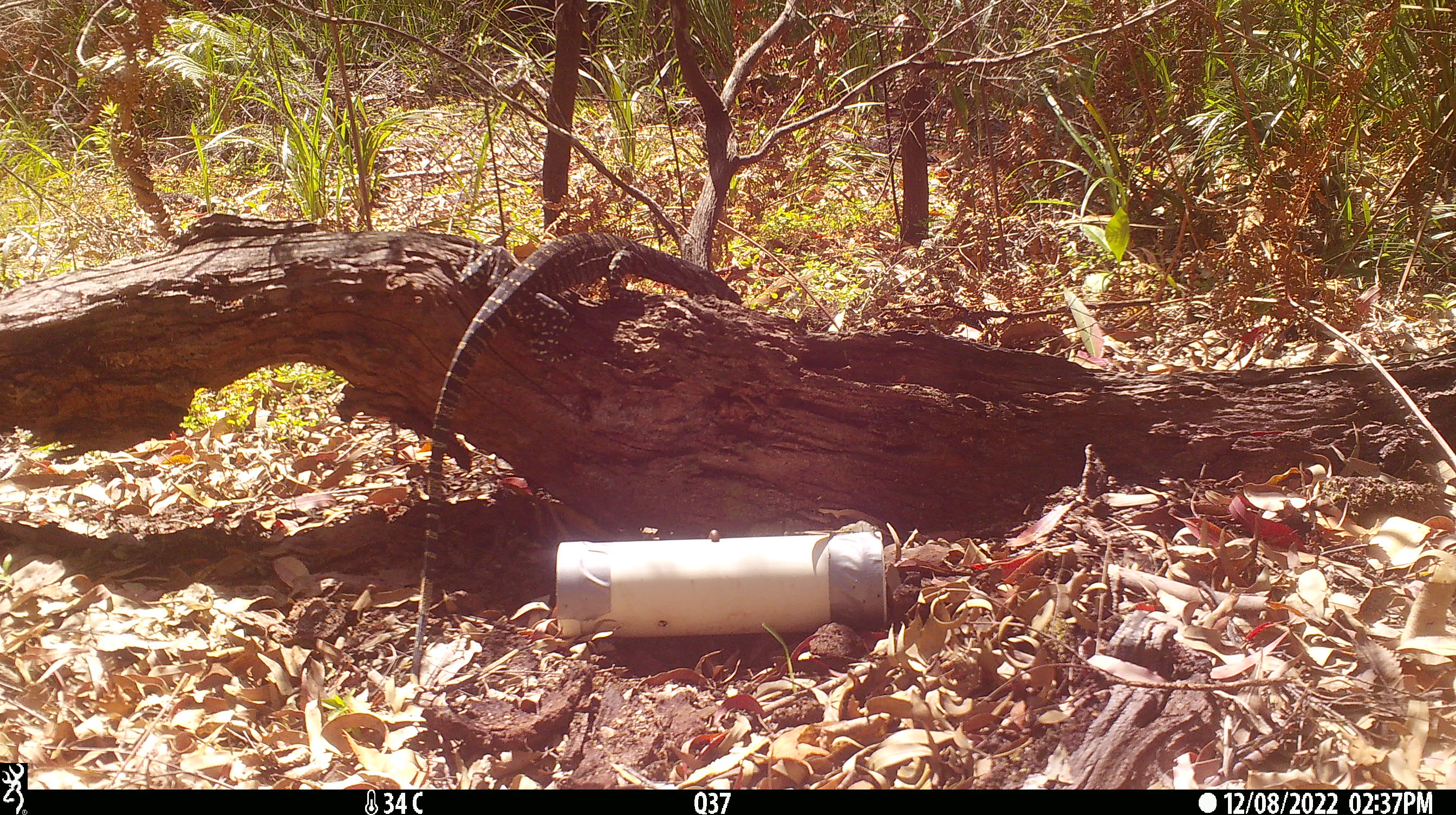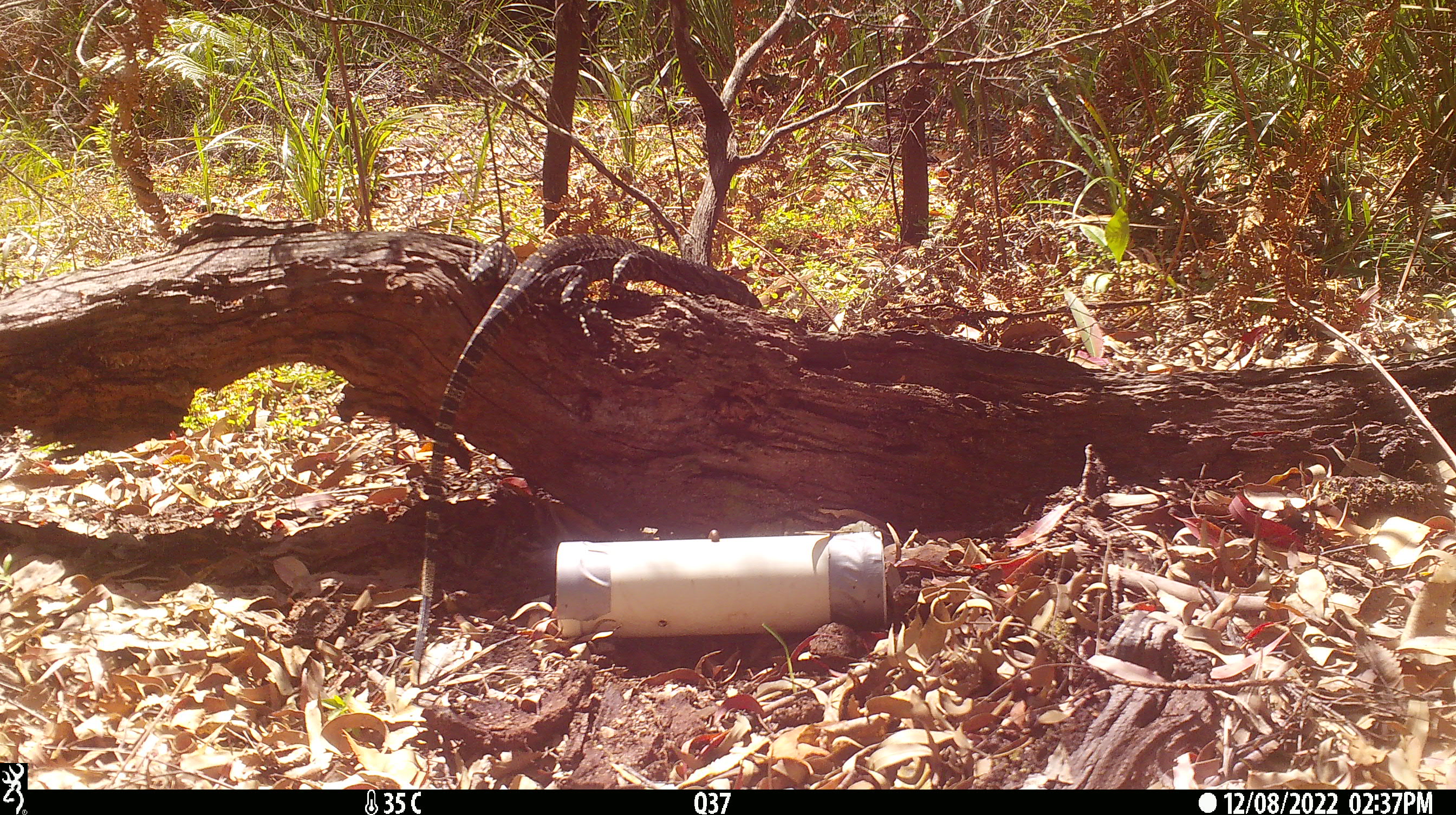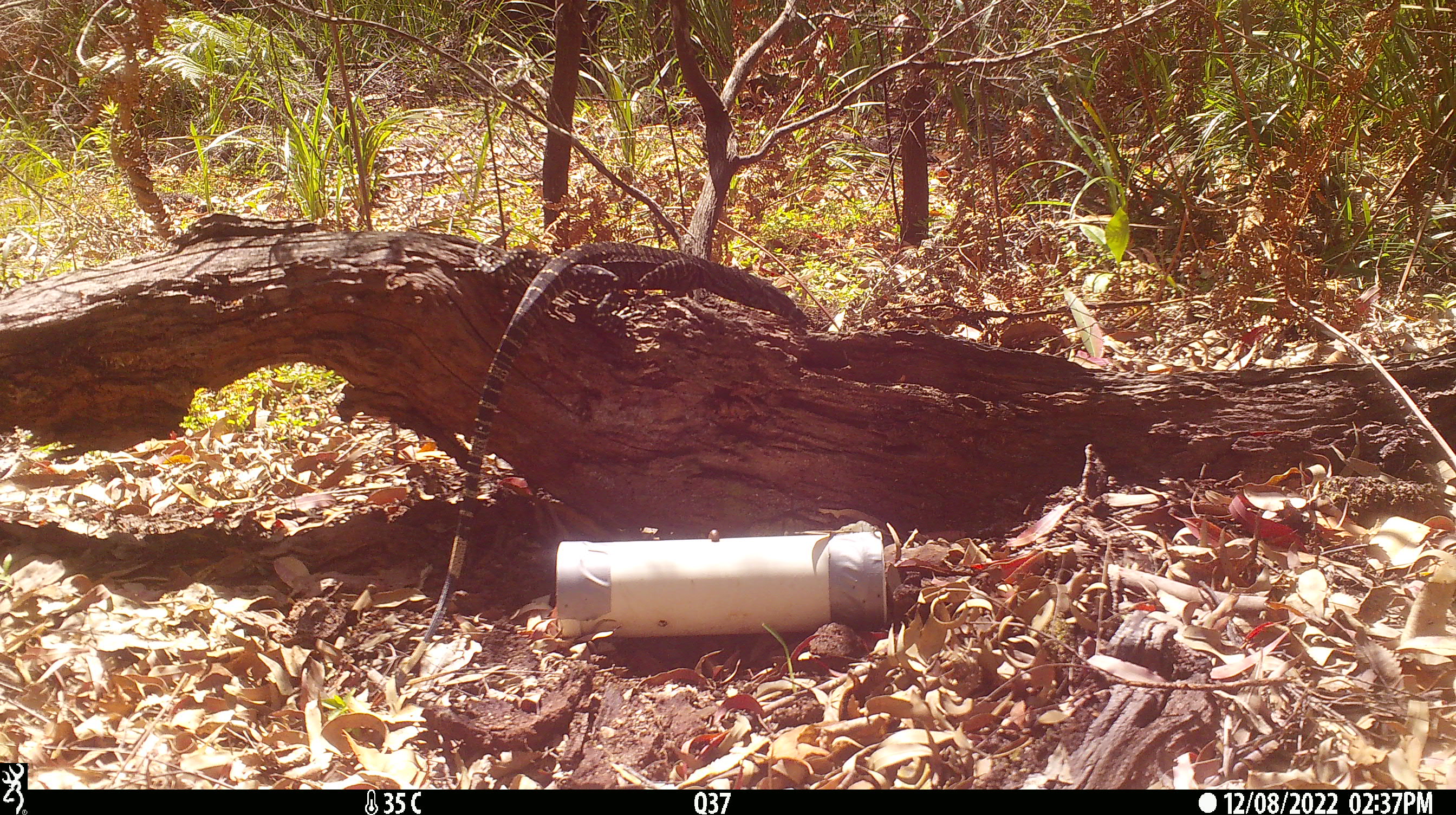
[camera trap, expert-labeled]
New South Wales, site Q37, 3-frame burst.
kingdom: Animalia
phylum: Chordata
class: Reptilia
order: Squamata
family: Varanidae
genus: Varanus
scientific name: Varanus varius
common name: lace monitor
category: goanna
Goanna (lace monitor) (Varanus varius).